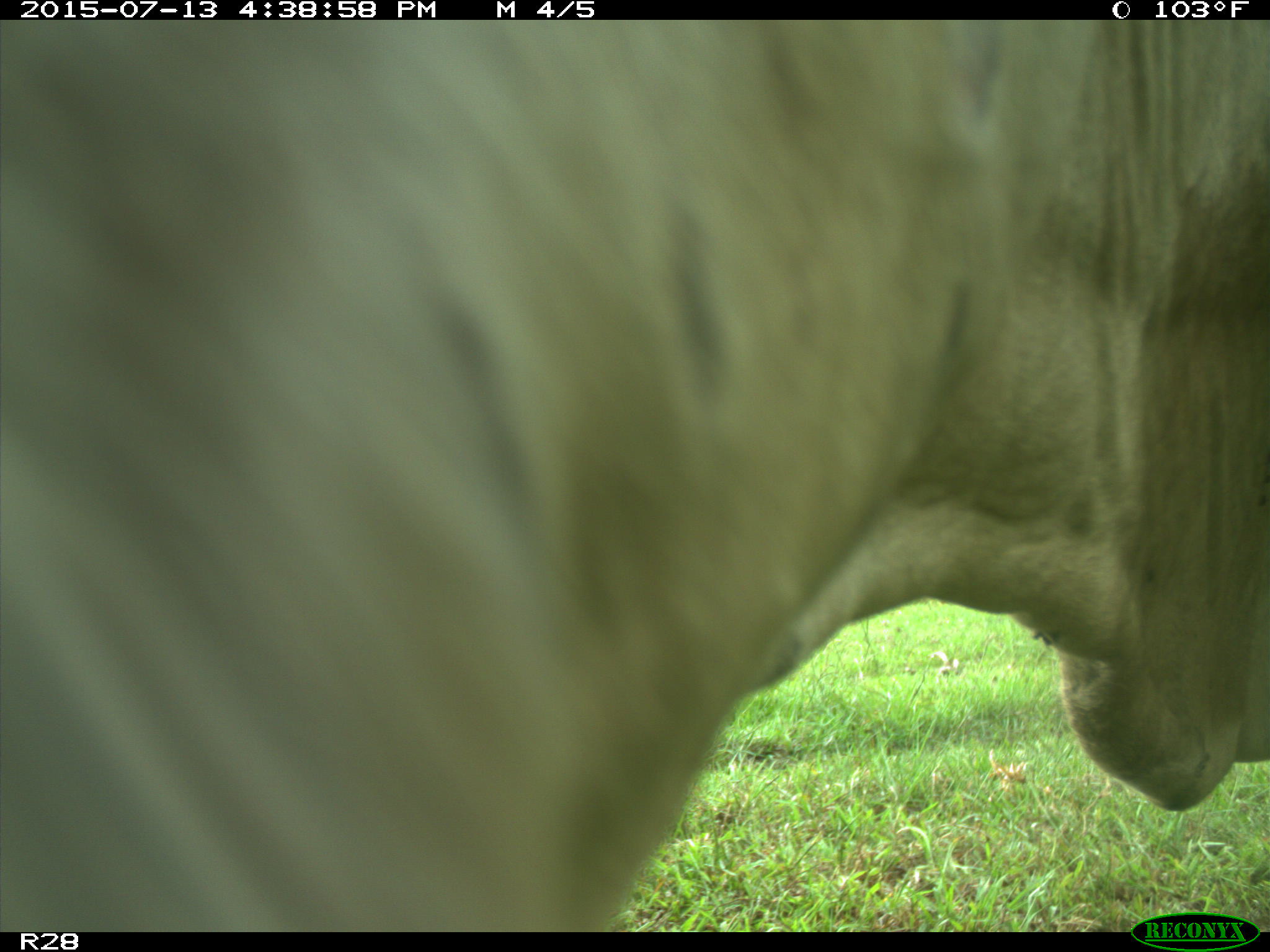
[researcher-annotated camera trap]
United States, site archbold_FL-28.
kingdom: Animalia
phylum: Chordata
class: Mammalia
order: Artiodactyla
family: Bovidae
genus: Bos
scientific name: Bos taurus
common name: domestic cow